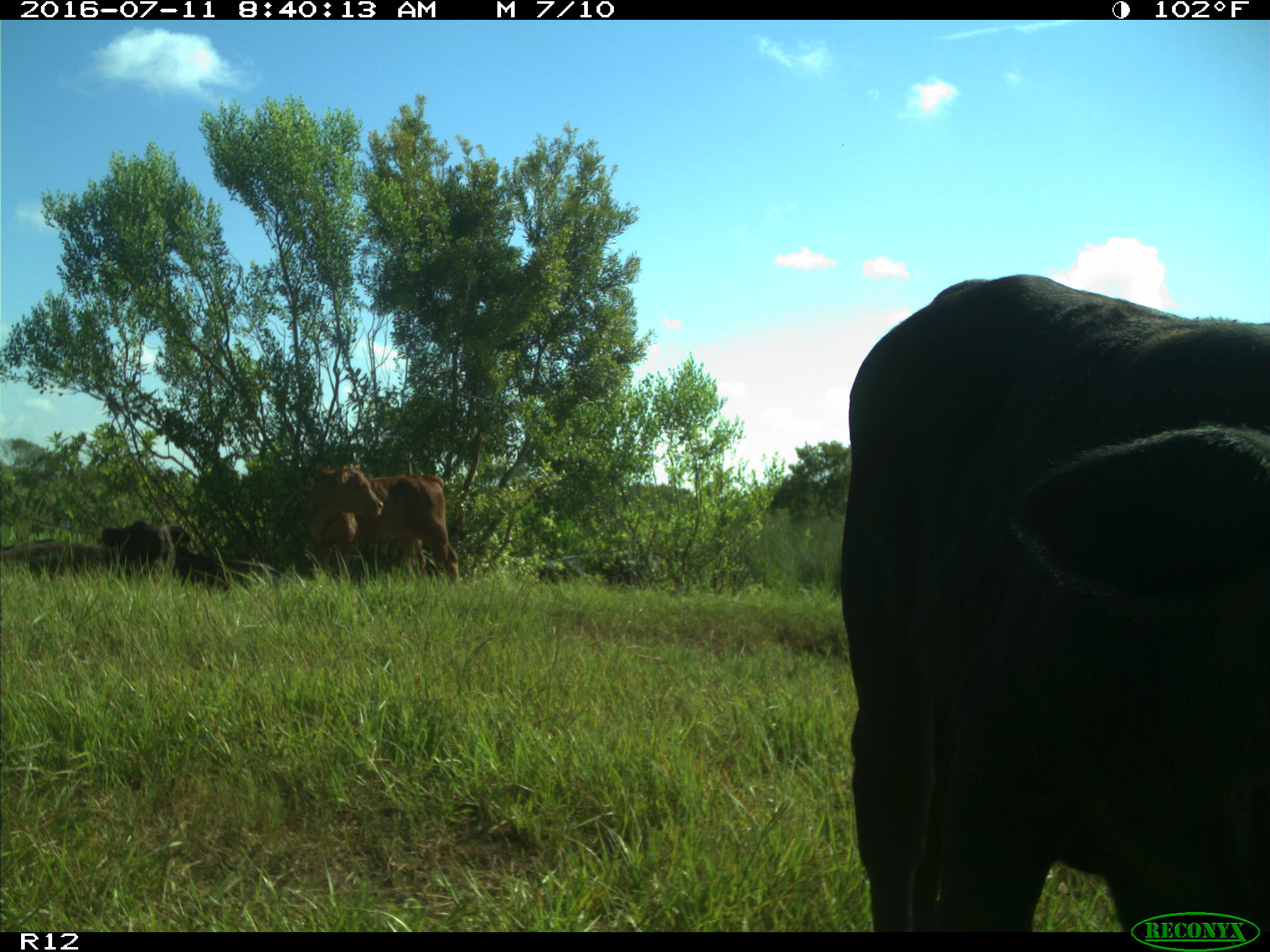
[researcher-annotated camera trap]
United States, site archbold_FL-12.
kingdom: Animalia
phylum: Chordata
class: Mammalia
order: Artiodactyla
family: Bovidae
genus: Bos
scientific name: Bos taurus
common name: domestic cow